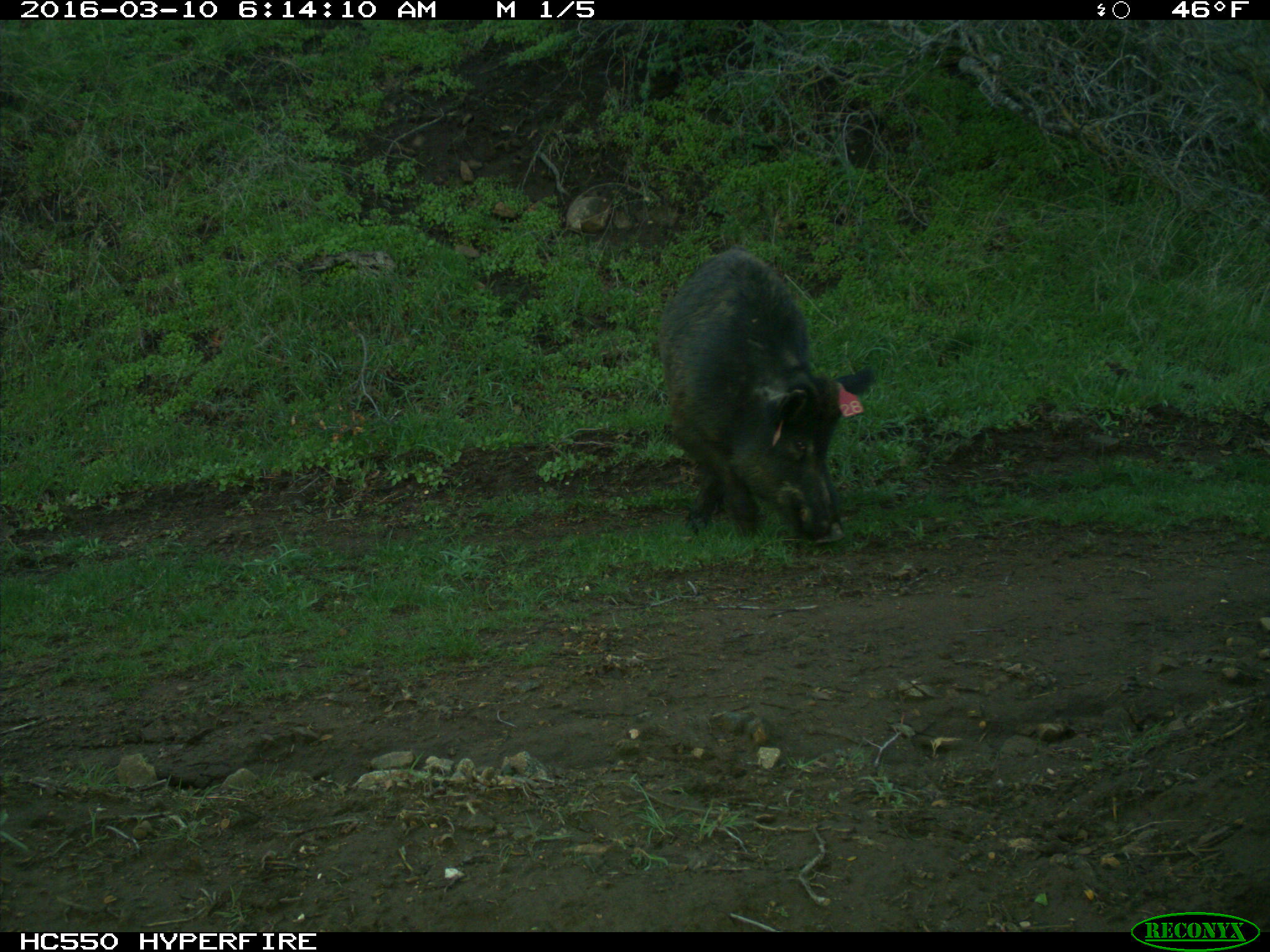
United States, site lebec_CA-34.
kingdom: Animalia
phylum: Chordata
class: Mammalia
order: Artiodactyla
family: Suidae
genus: Sus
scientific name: Sus scrofa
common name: wild boar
Sus scrofa (wild boar).